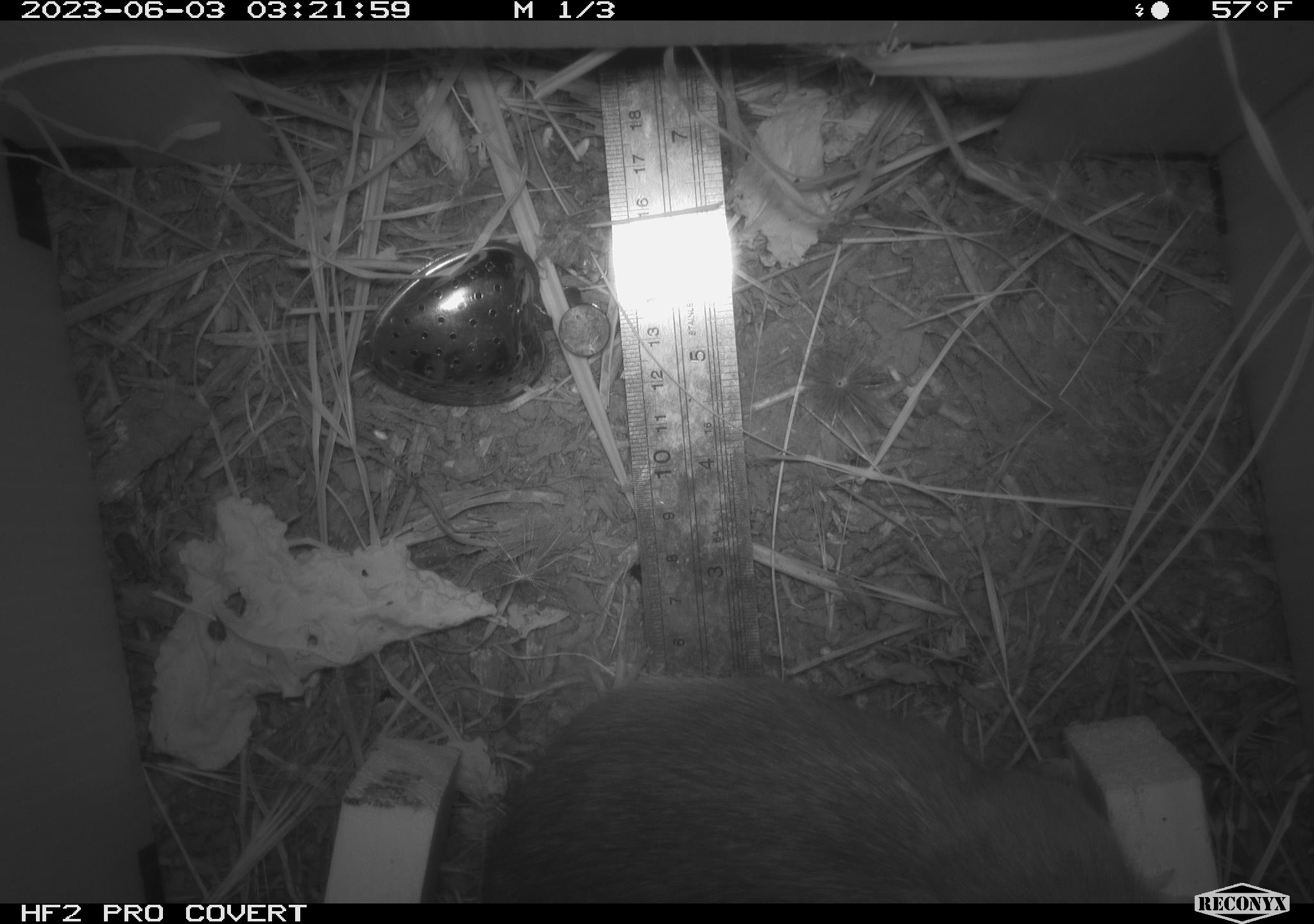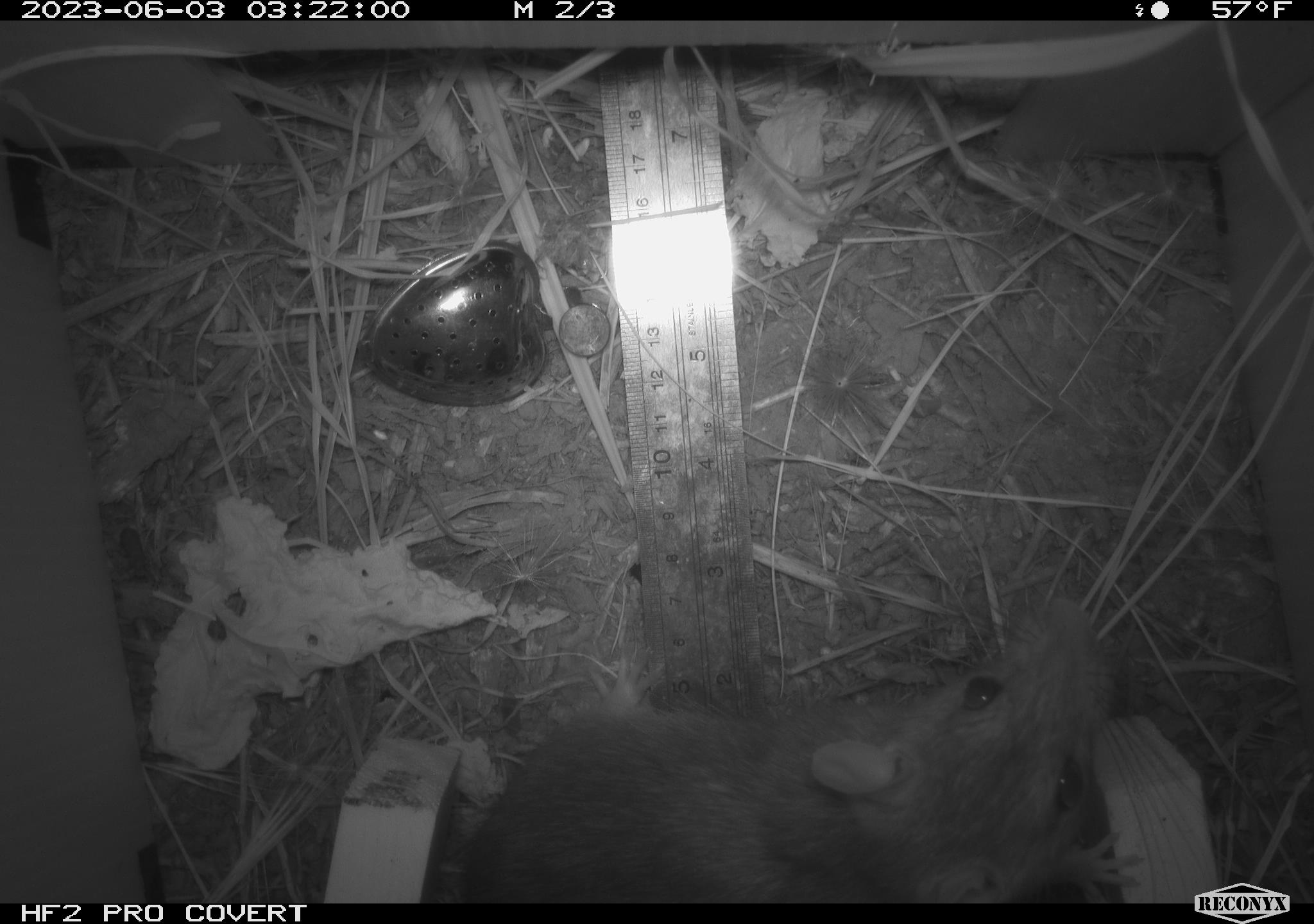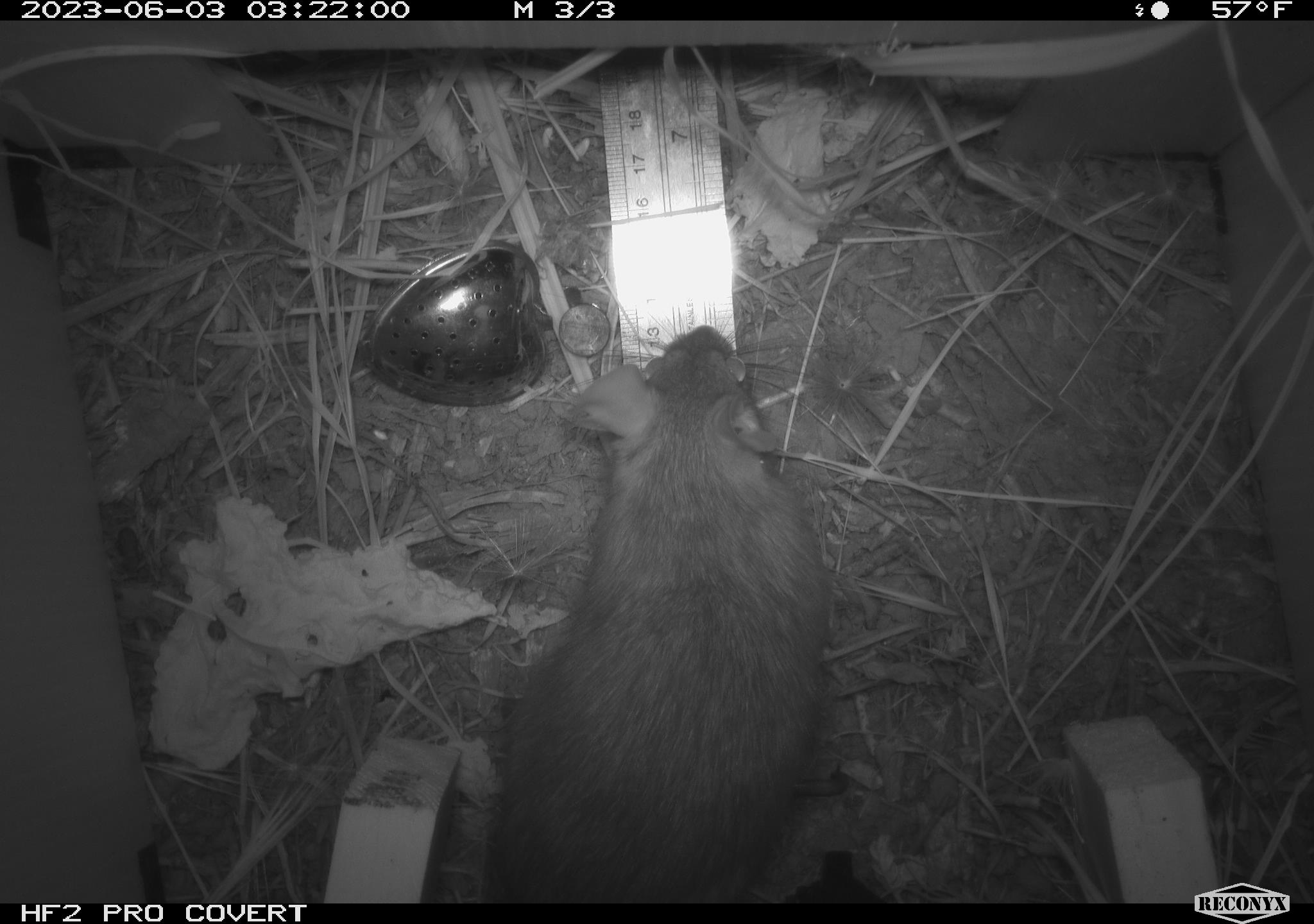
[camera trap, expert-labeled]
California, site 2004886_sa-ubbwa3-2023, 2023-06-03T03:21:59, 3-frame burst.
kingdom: Animalia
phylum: Chordata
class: Mammalia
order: Rodentia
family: Muridae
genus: Rattus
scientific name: Rattus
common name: rat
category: rattus species